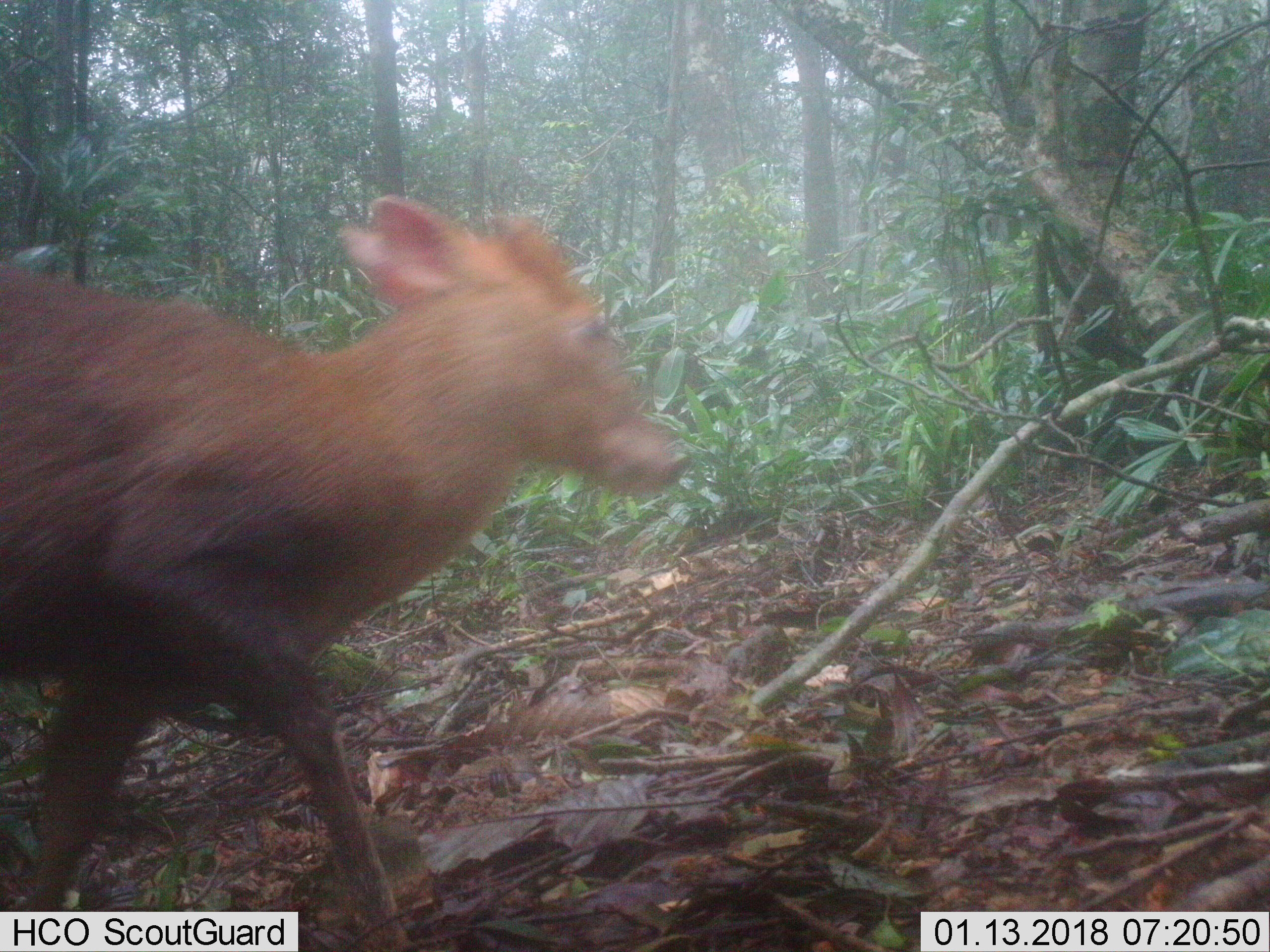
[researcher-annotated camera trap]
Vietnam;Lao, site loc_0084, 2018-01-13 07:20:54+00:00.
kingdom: Animalia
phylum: Chordata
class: Mammalia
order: Artiodactyla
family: Cervidae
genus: Muntiacus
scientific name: Muntiacus rooseveltorum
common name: roosevelt's muntjac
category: roosevelts muntjac group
Roosevelts muntjac group (roosevelt's muntjac) (Muntiacus rooseveltorum). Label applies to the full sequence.